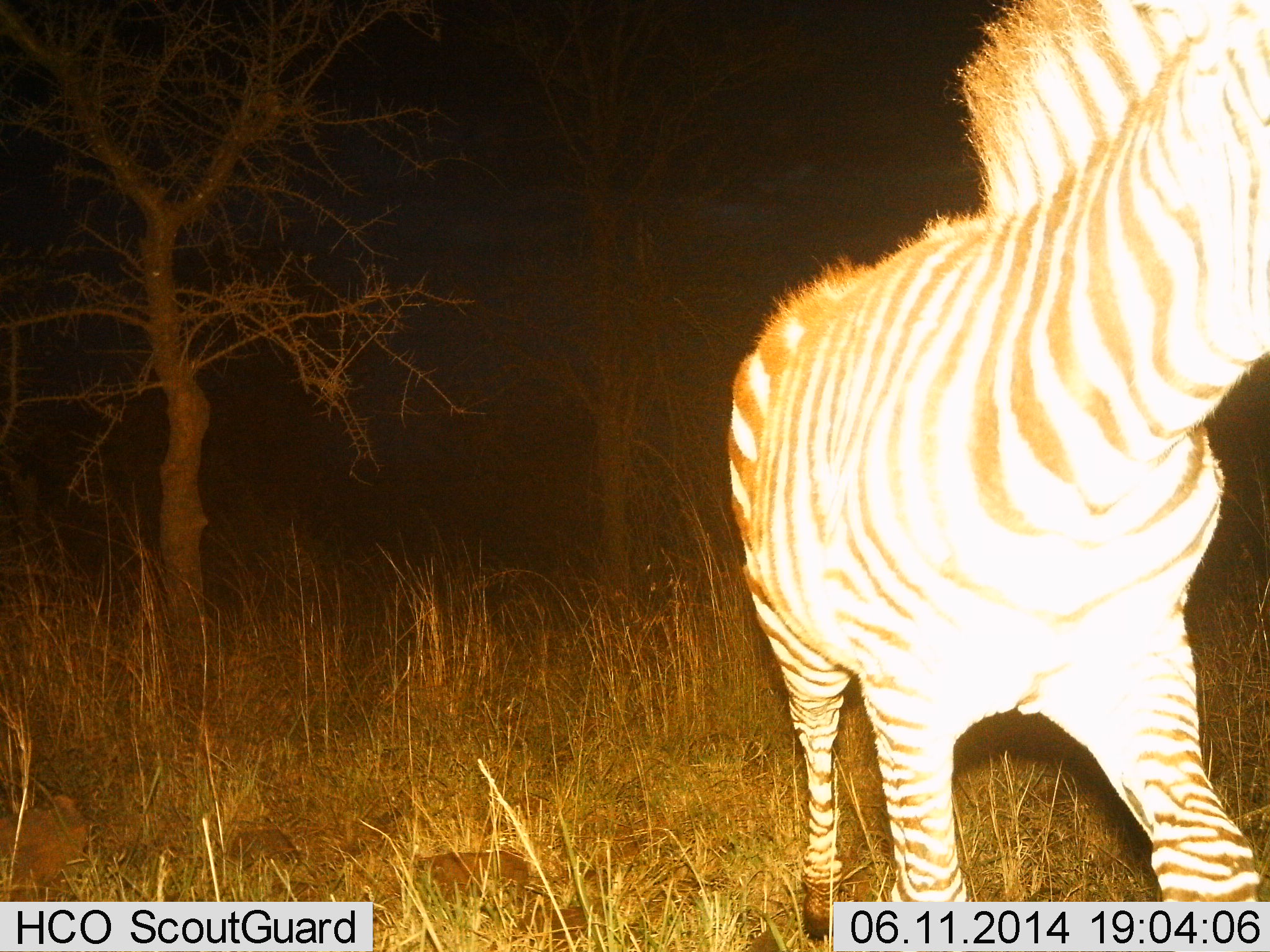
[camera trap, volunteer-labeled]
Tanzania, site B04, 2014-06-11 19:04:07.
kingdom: Animalia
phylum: Chordata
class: Mammalia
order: Perissodactyla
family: Equidae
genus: Equus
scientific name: Equus quagga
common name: plains zebra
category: zebra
Zebra (plains zebra) (Equus quagga), count 1. Behavior (volunteer vote fractions): standing 10%, resting 0%, moving 90%, interacting 0%. Young present (vote fraction): 10%. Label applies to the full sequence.